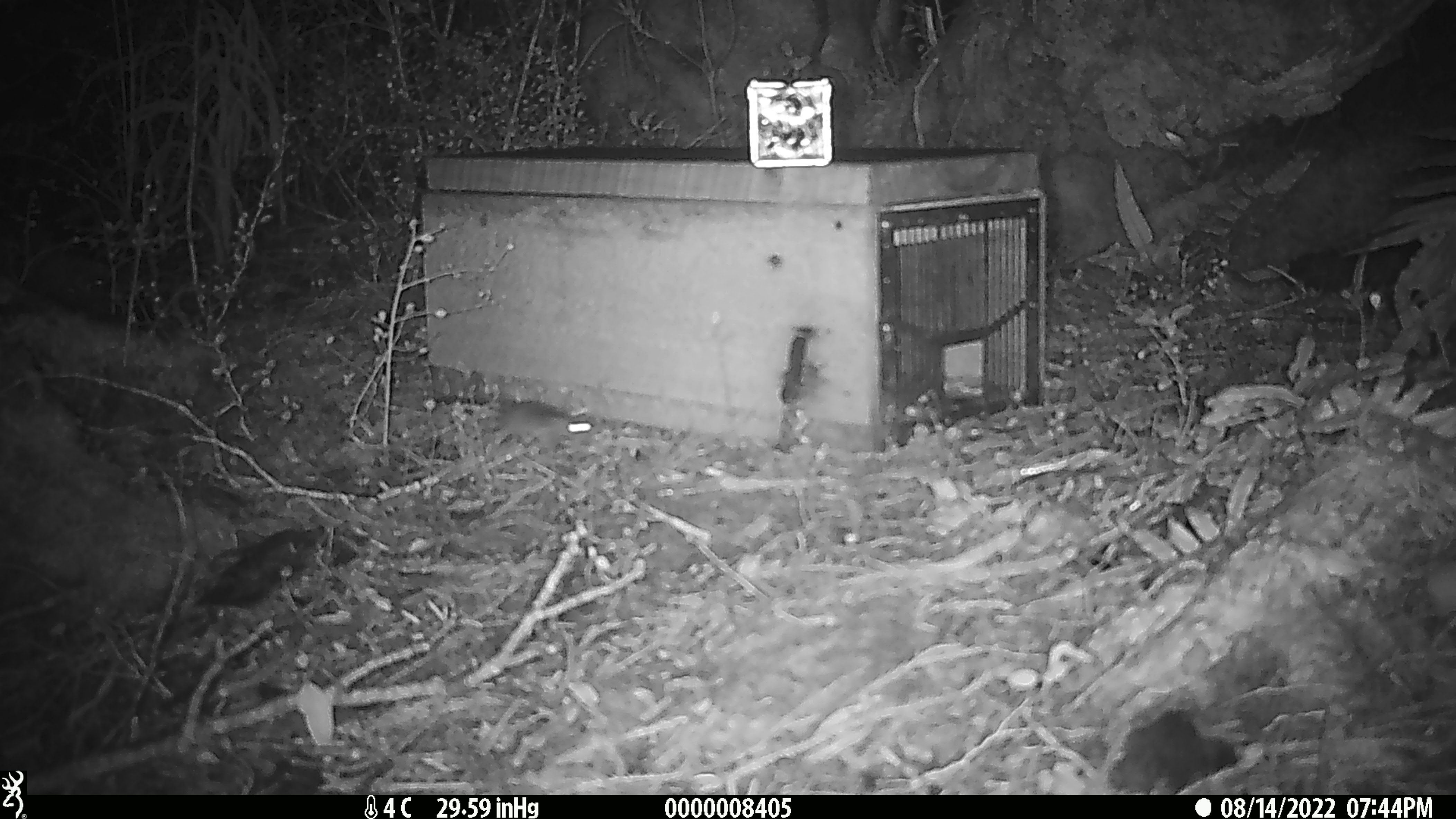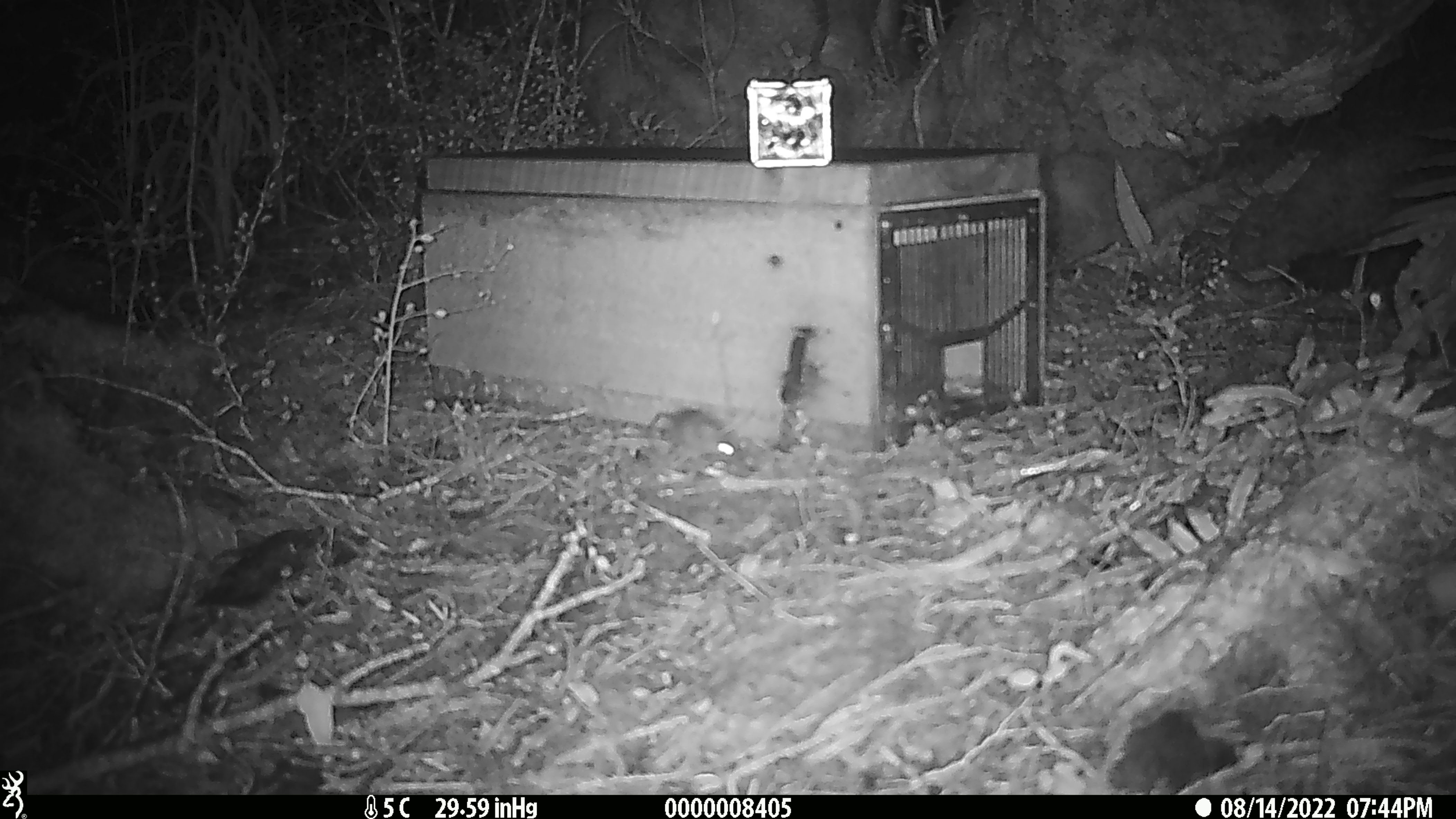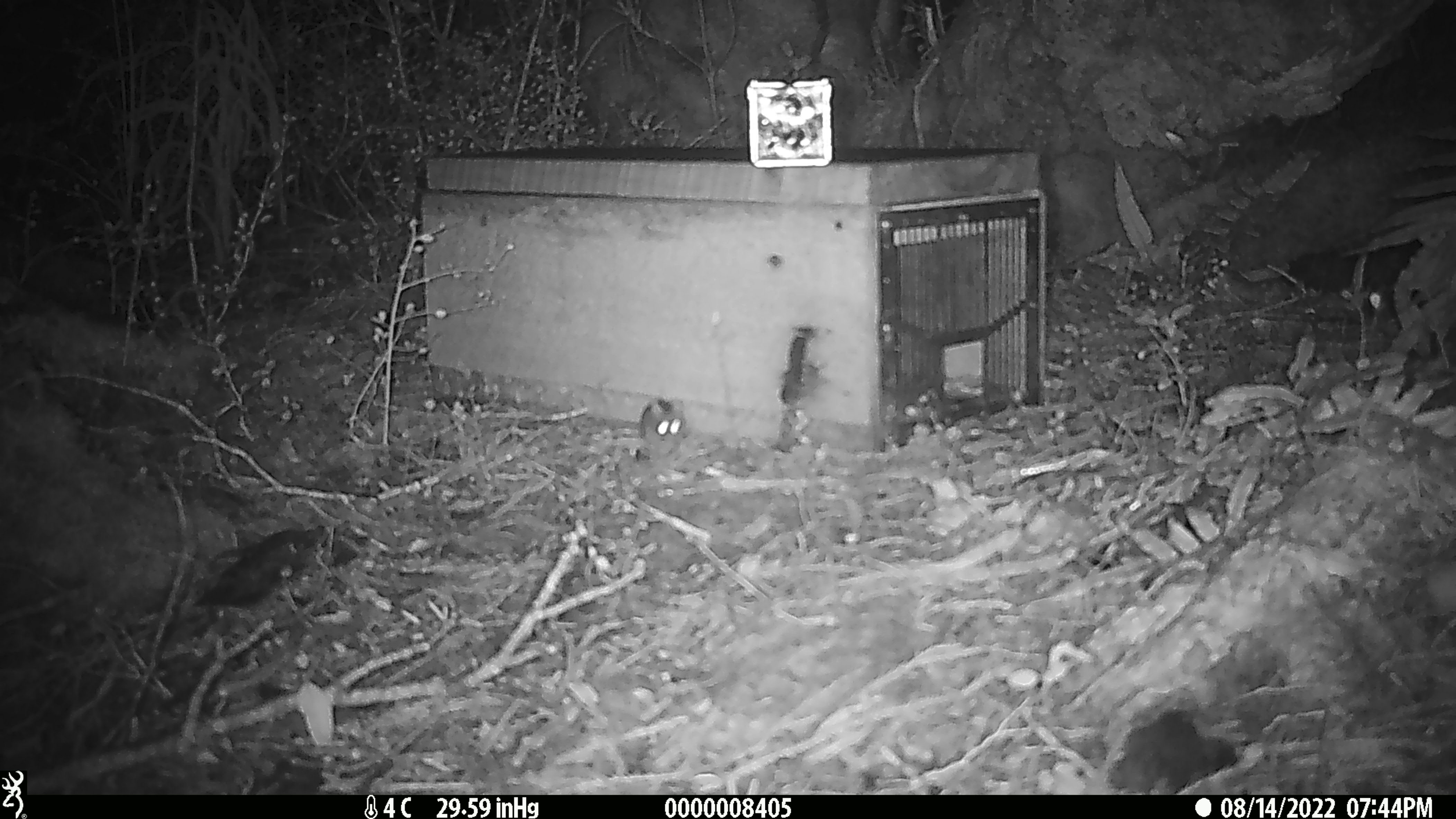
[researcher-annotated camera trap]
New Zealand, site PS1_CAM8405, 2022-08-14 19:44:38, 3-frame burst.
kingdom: Animalia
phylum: Chordata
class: Mammalia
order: Rodentia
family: Muridae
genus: Mus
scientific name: Mus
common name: mouse